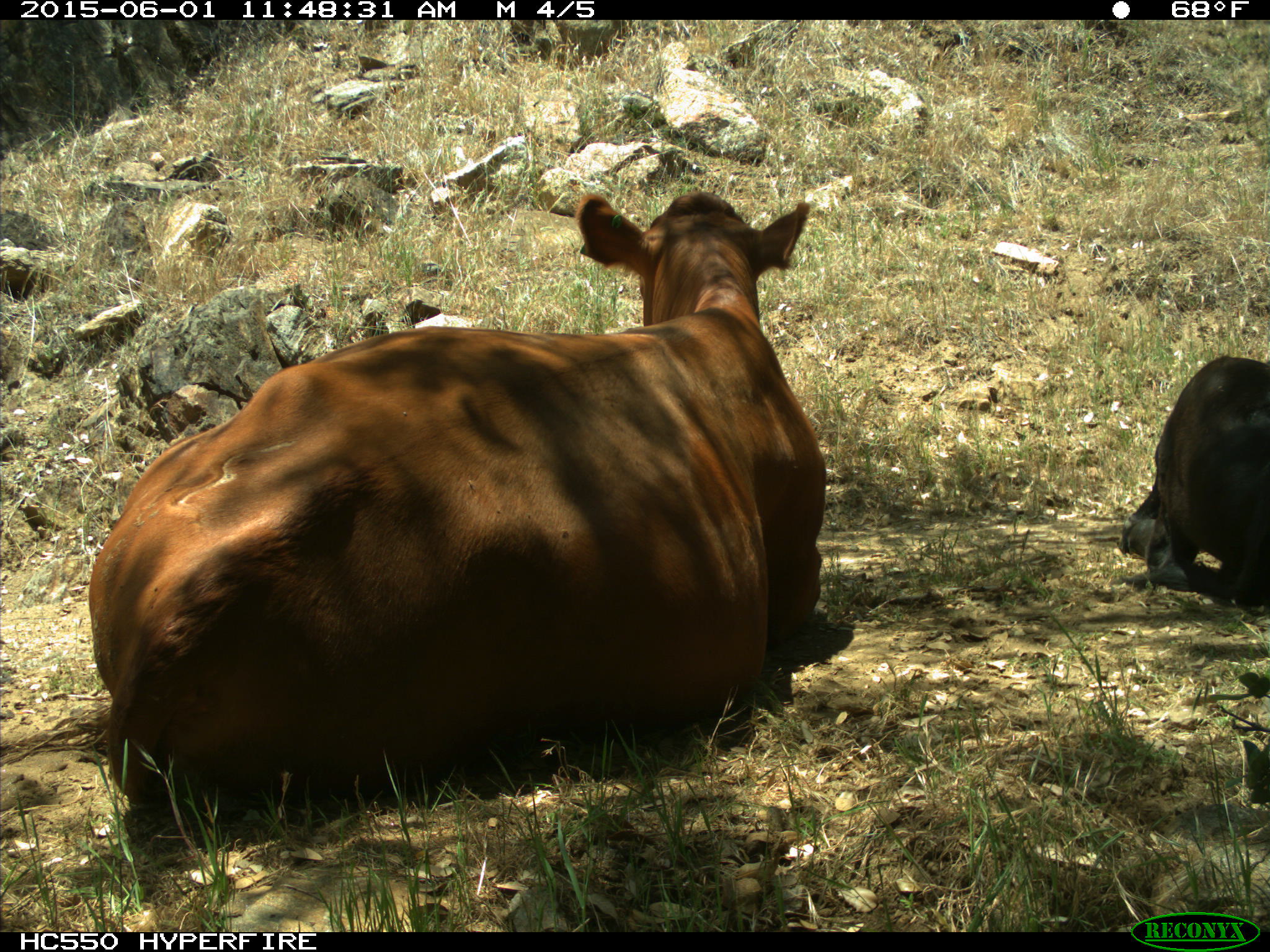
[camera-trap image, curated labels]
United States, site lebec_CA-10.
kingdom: Animalia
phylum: Chordata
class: Mammalia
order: Artiodactyla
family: Bovidae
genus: Bos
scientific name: Bos taurus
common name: domestic cow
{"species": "Bos taurus (domestic cow)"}